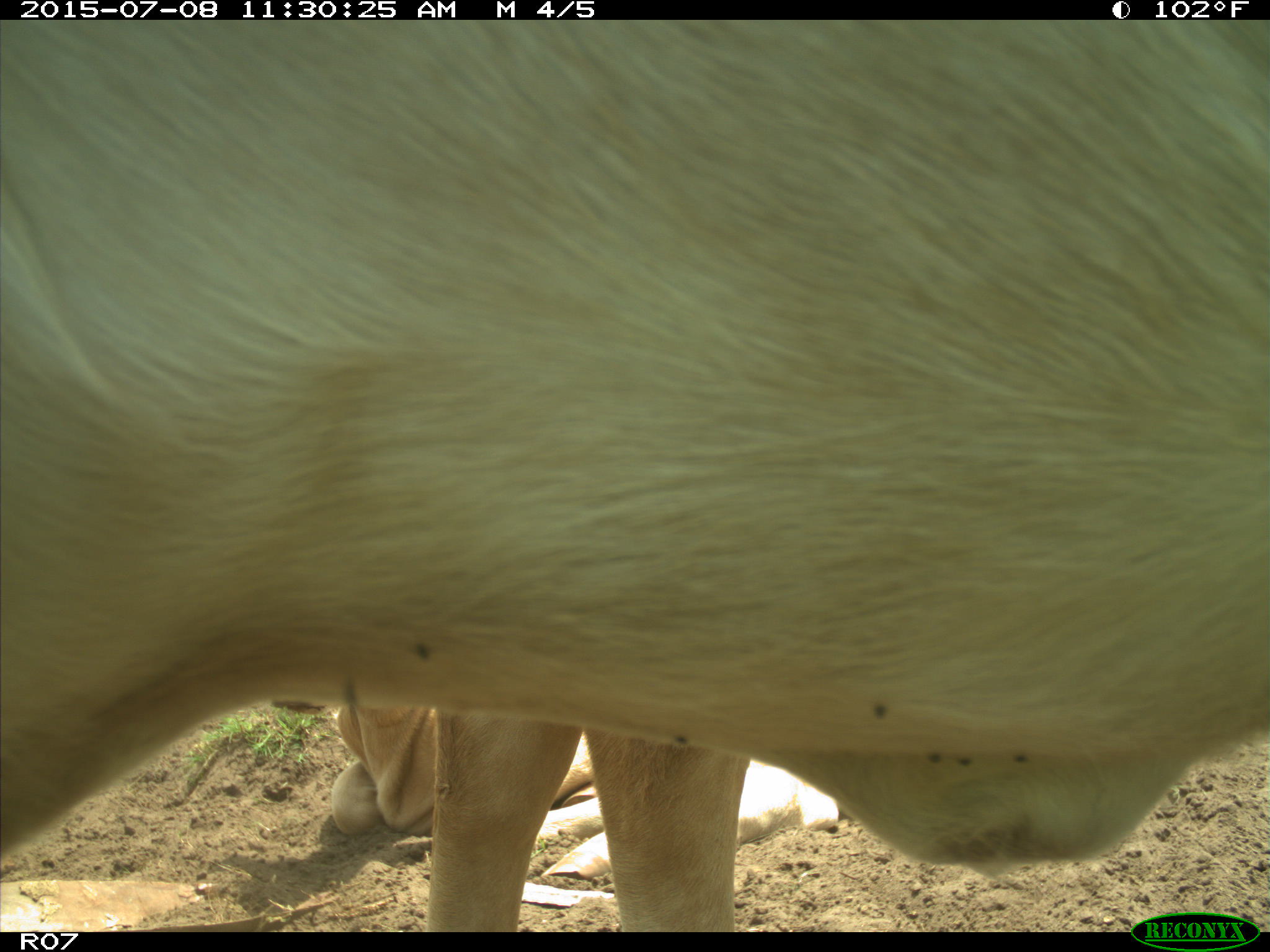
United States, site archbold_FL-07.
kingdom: Animalia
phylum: Chordata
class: Mammalia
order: Artiodactyla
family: Bovidae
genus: Bos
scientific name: Bos taurus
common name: domestic cow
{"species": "Bos taurus (domestic cow)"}